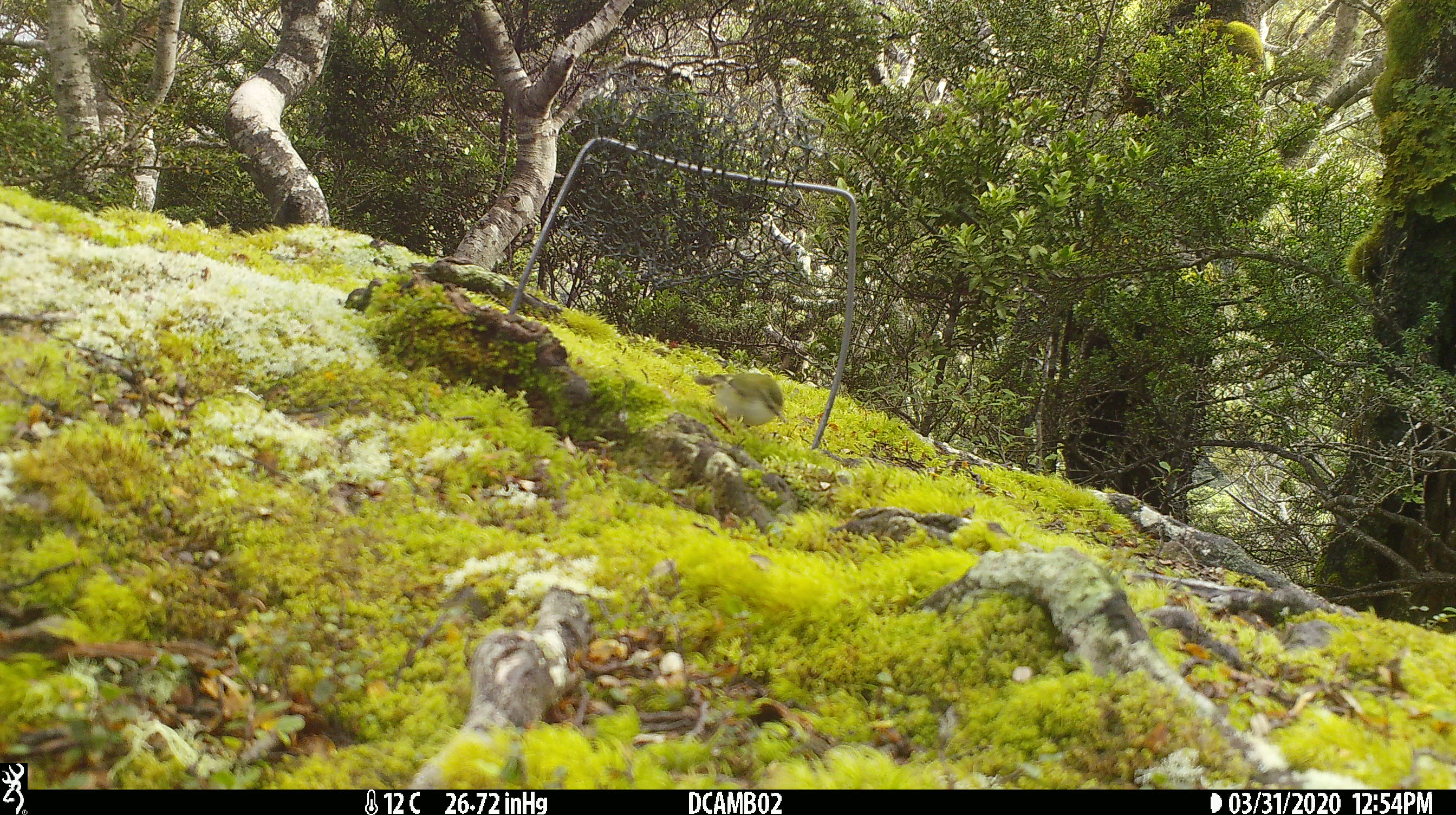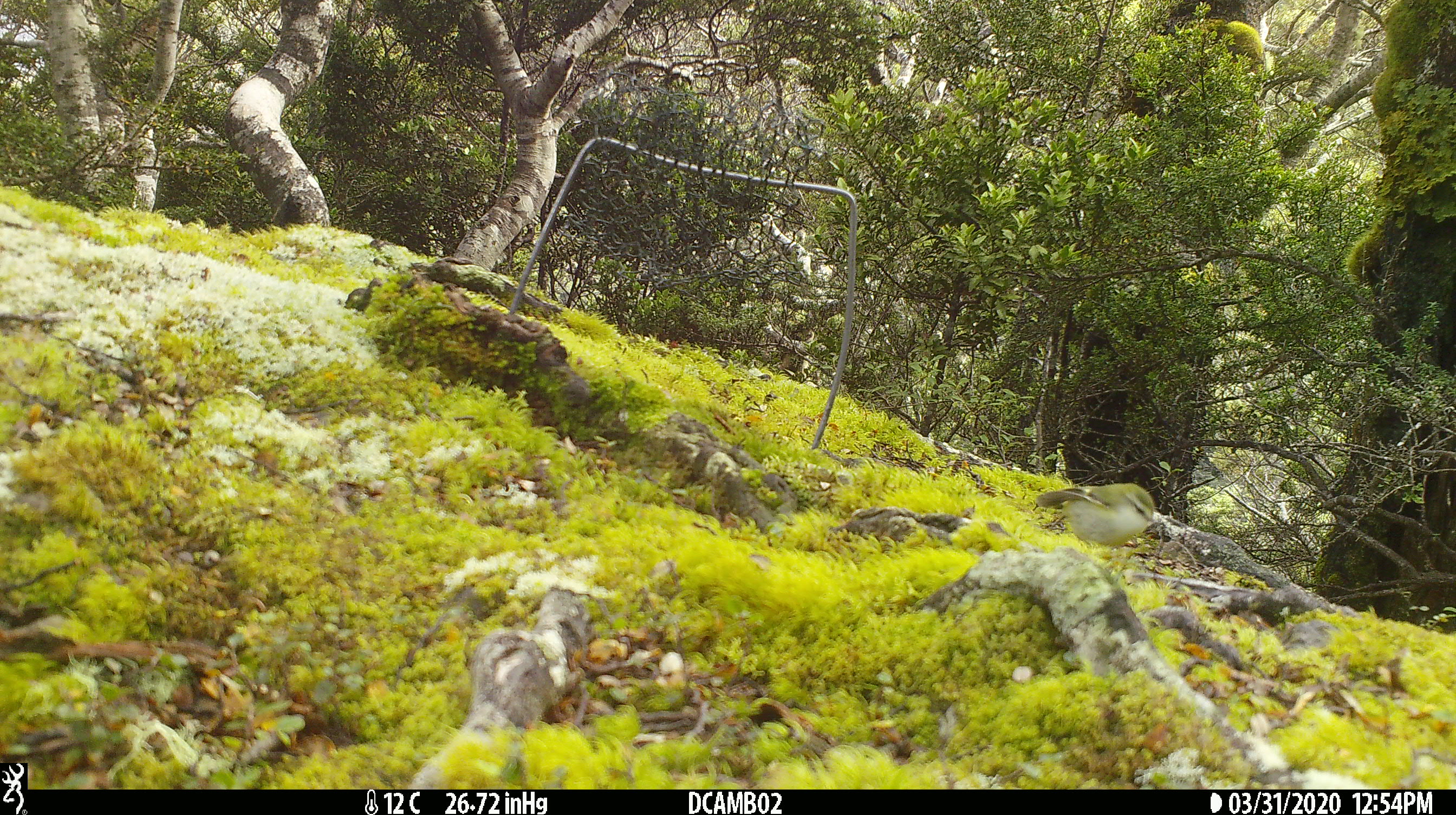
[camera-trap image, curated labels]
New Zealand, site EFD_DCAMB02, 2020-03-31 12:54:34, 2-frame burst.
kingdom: Animalia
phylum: Chordata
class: Aves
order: Passeriformes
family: Acanthisittidae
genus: Acanthisitta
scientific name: Acanthisitta chloris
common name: rifleman